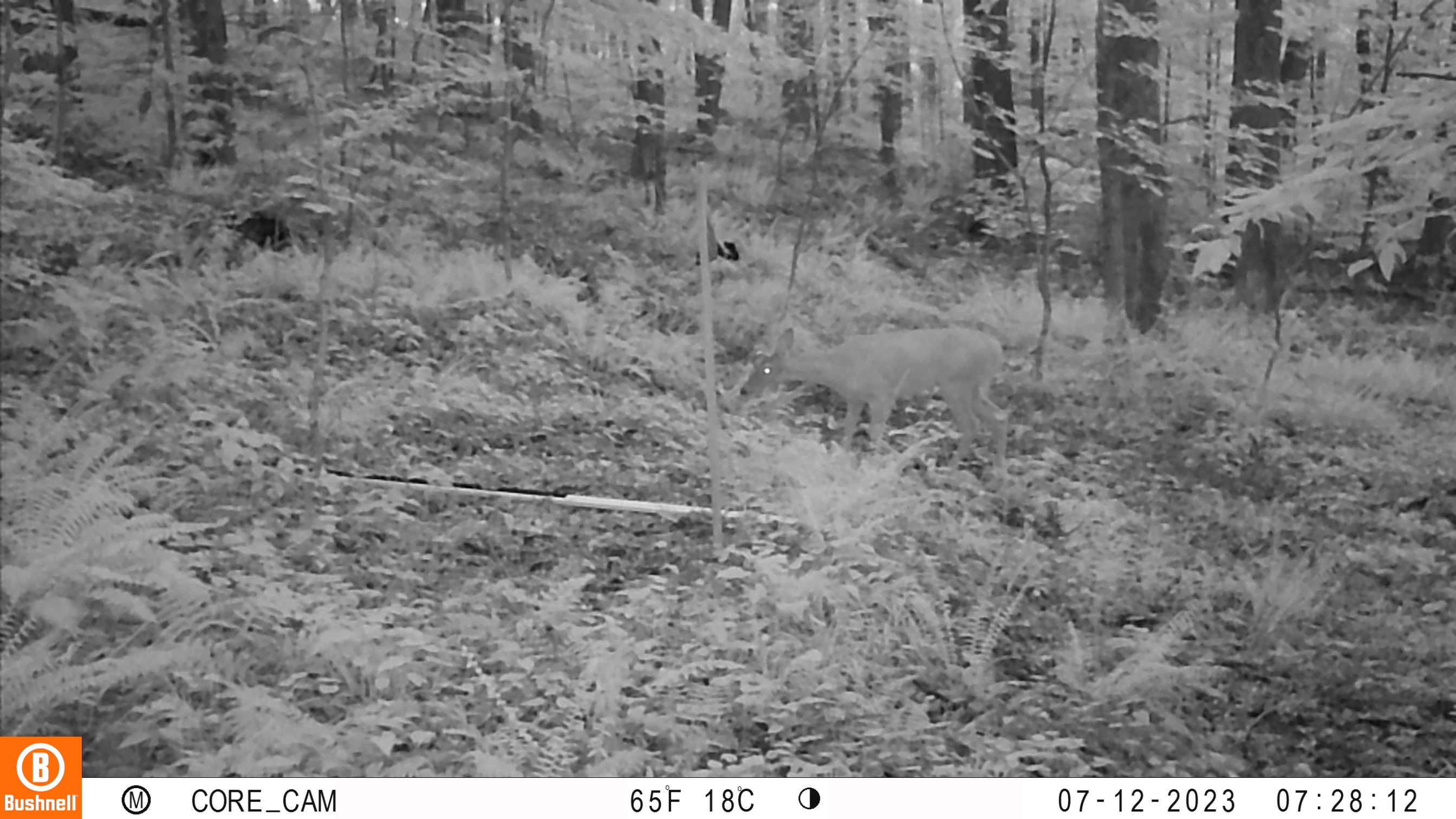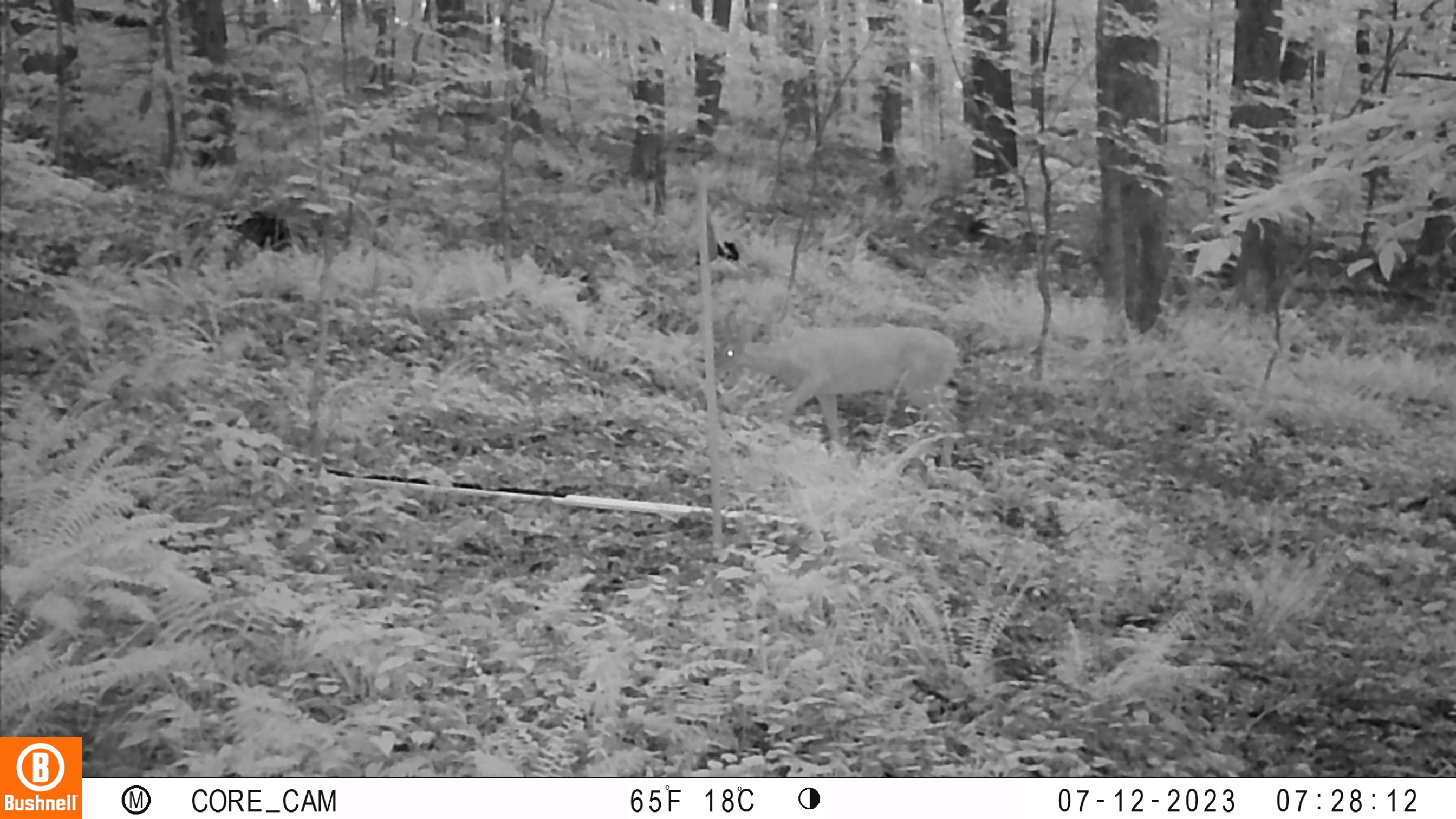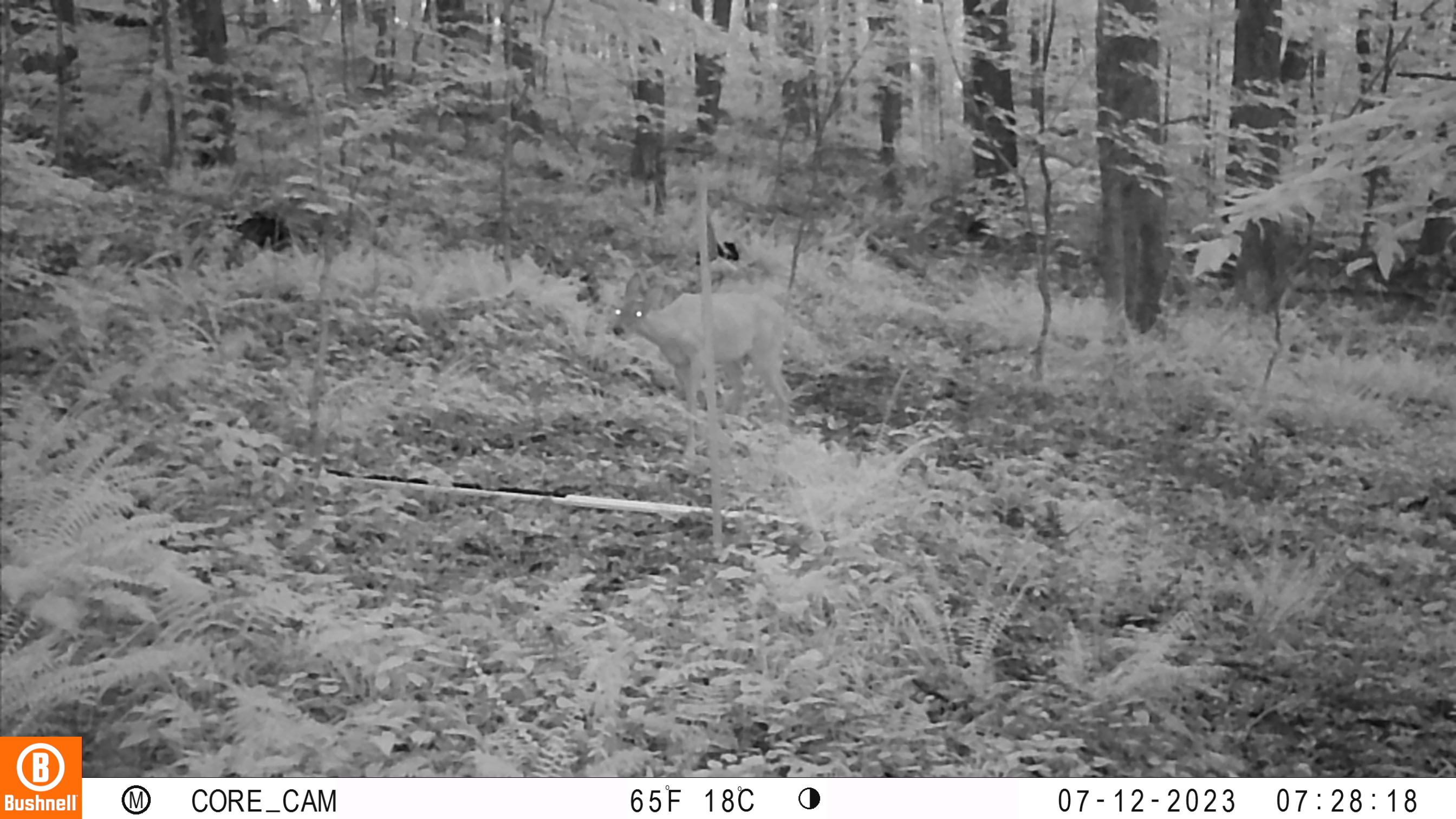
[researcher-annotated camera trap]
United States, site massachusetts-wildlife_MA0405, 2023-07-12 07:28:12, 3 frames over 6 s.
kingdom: Animalia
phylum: Chordata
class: Mammalia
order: Artiodactyla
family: Cervidae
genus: Odocoileus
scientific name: Odocoileus virginianus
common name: white-tailed deer